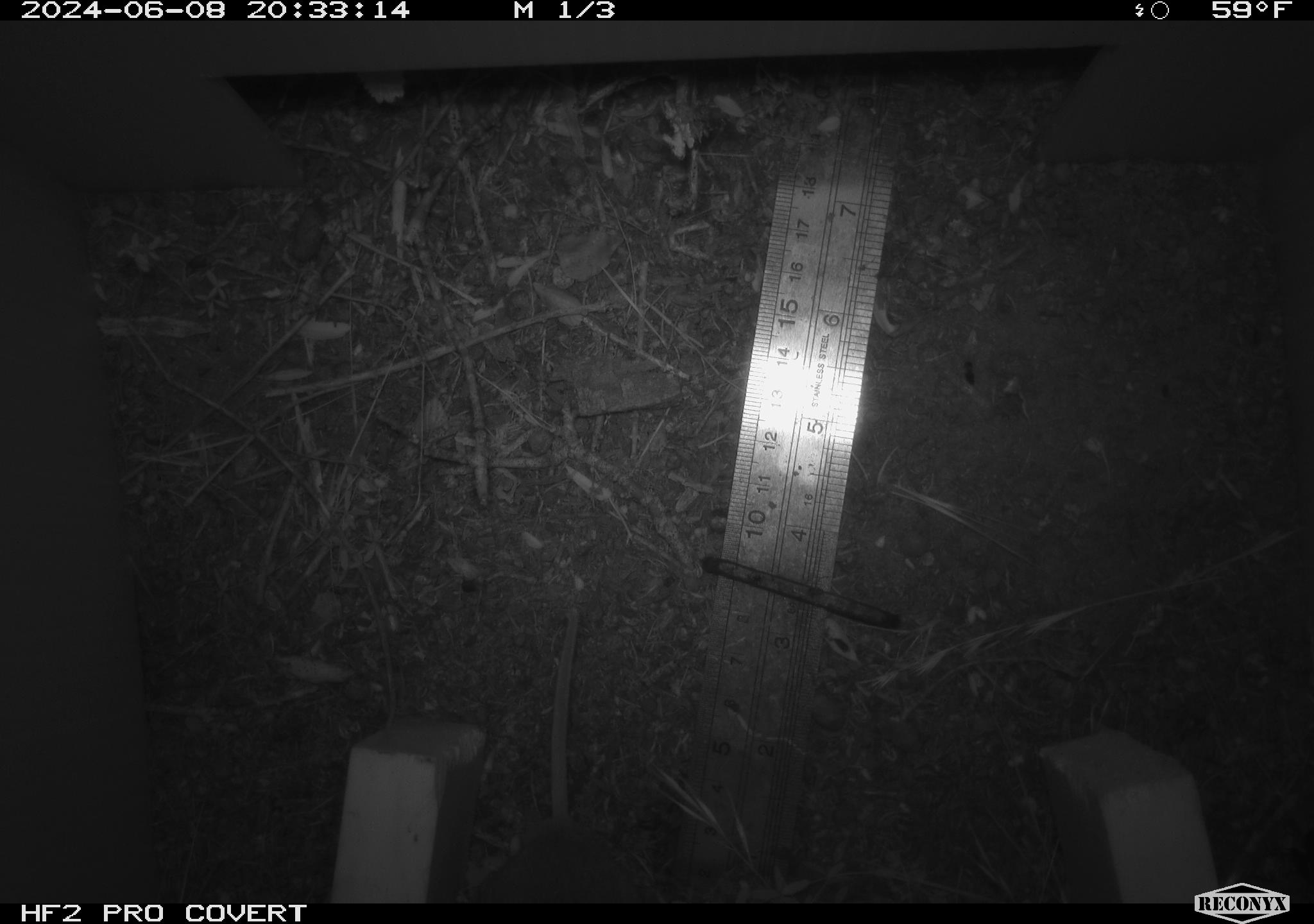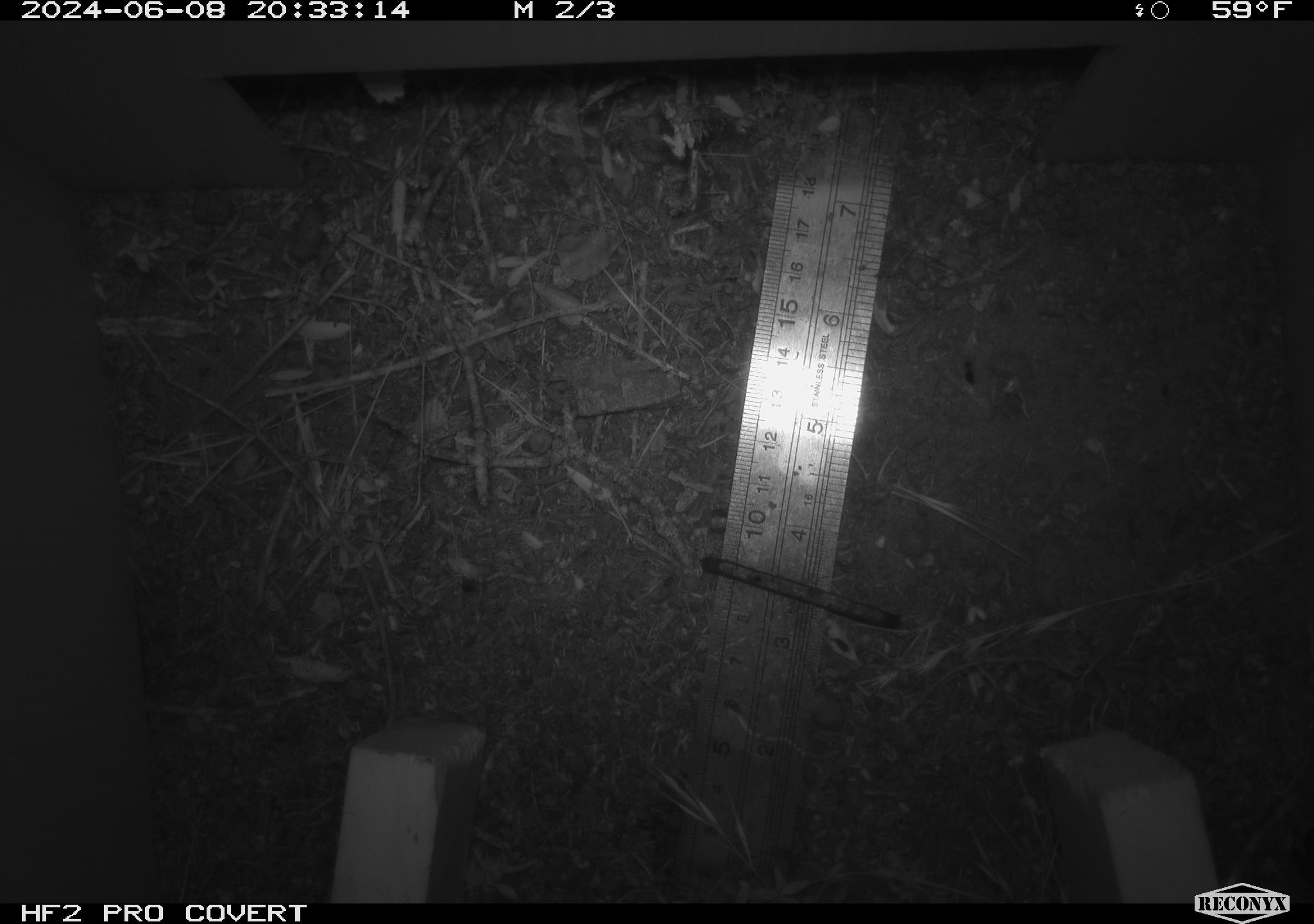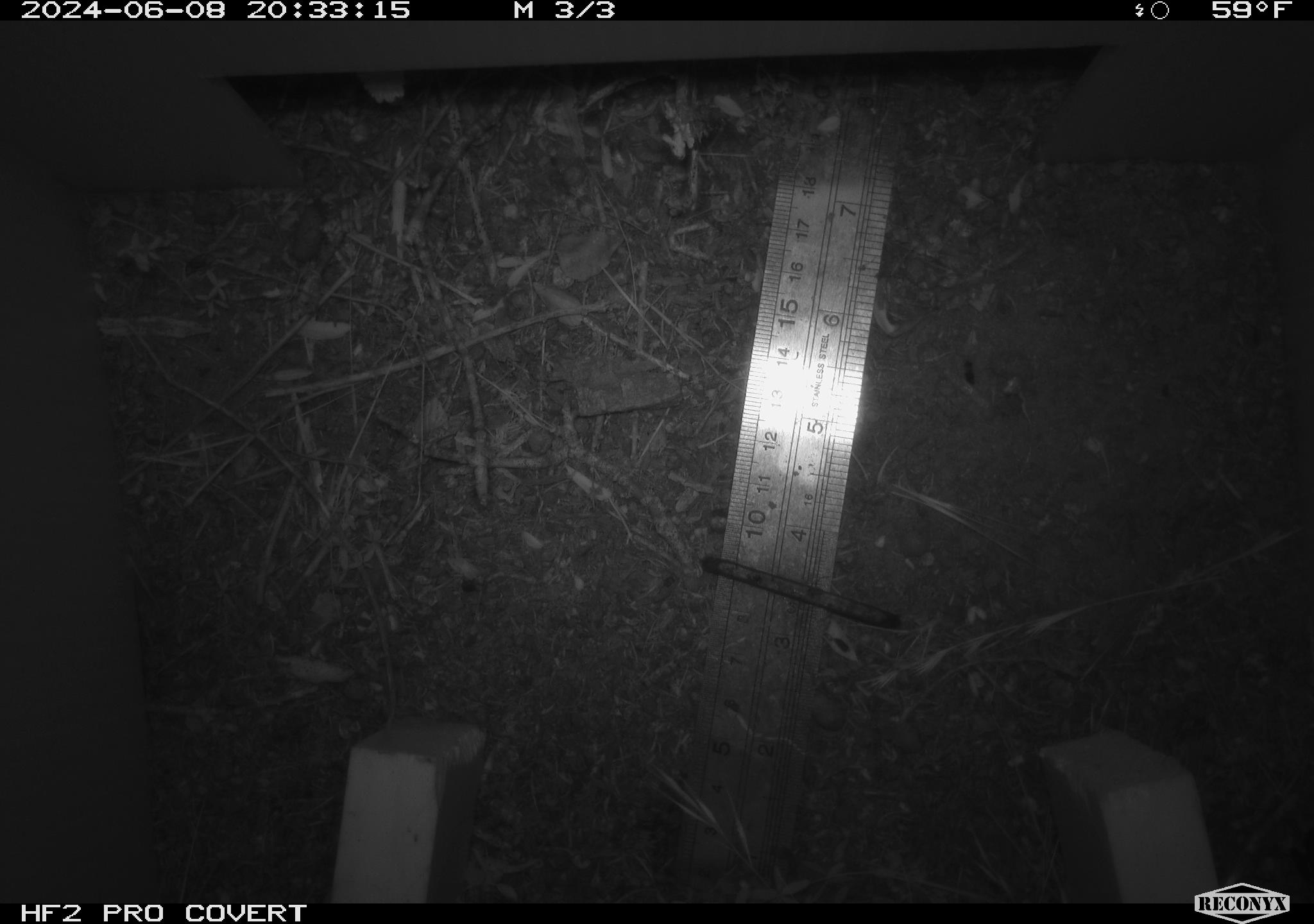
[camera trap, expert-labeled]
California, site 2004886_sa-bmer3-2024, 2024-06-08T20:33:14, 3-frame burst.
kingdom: Animalia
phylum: Chordata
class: Mammalia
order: Rodentia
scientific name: Rodentia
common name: mouse species